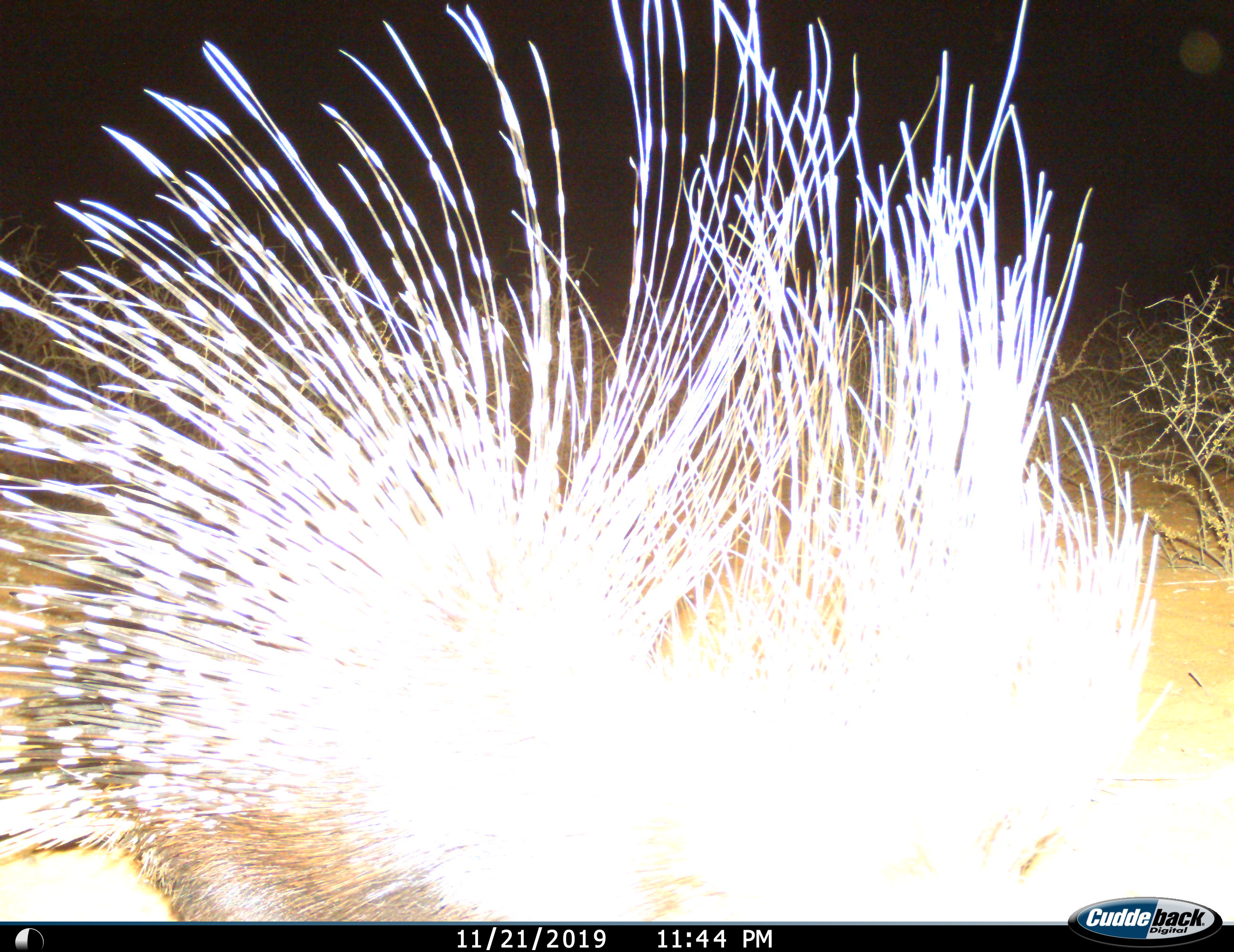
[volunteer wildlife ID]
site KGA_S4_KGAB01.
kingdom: Animalia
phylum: Chordata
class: Mammalia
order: Rodentia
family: Hystricidae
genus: Hystrix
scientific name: Hystrix cristata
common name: crested porcupine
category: porcupine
Porcupine (crested porcupine) (Hystrix cristata), count 1. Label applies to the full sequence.